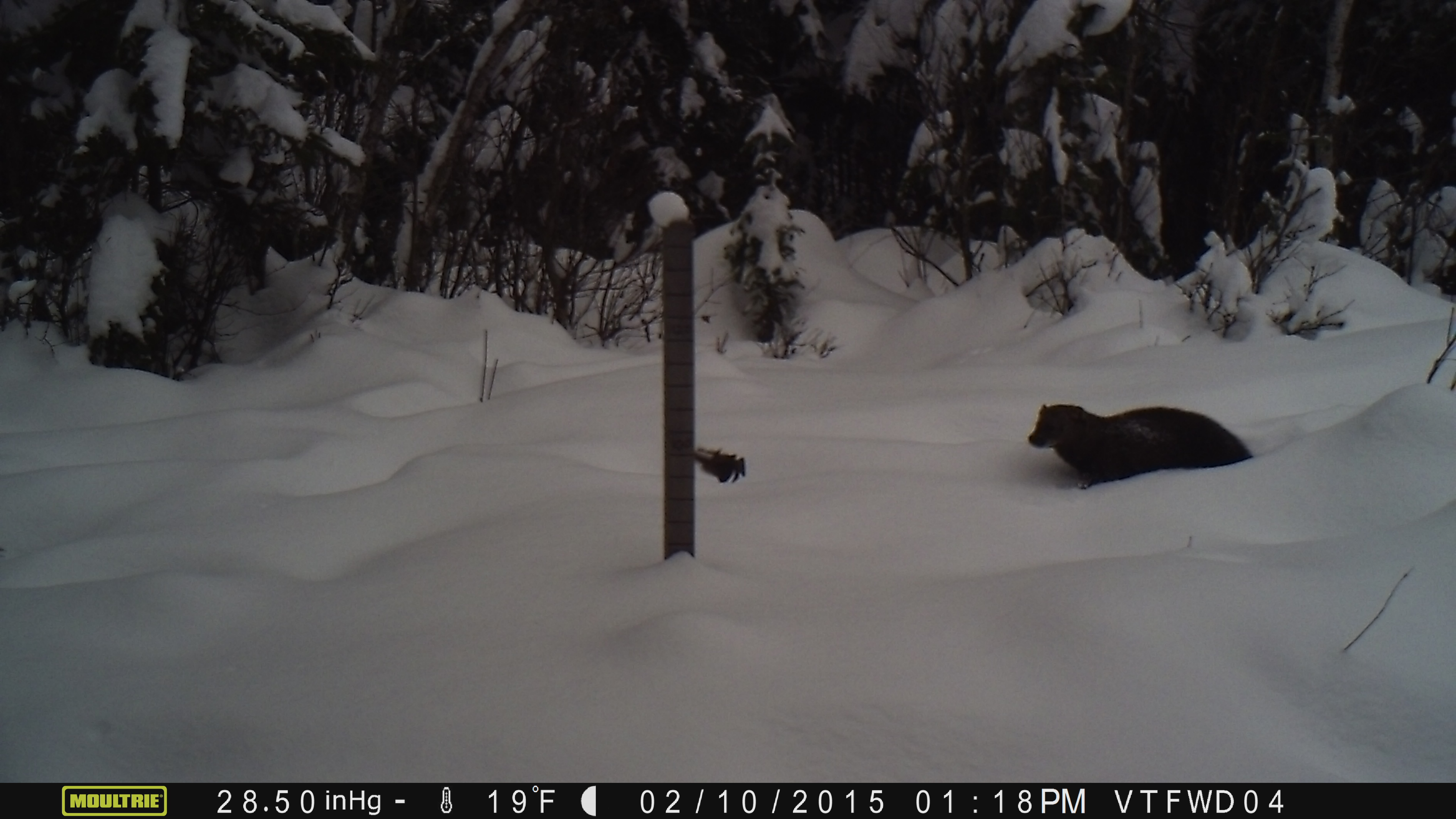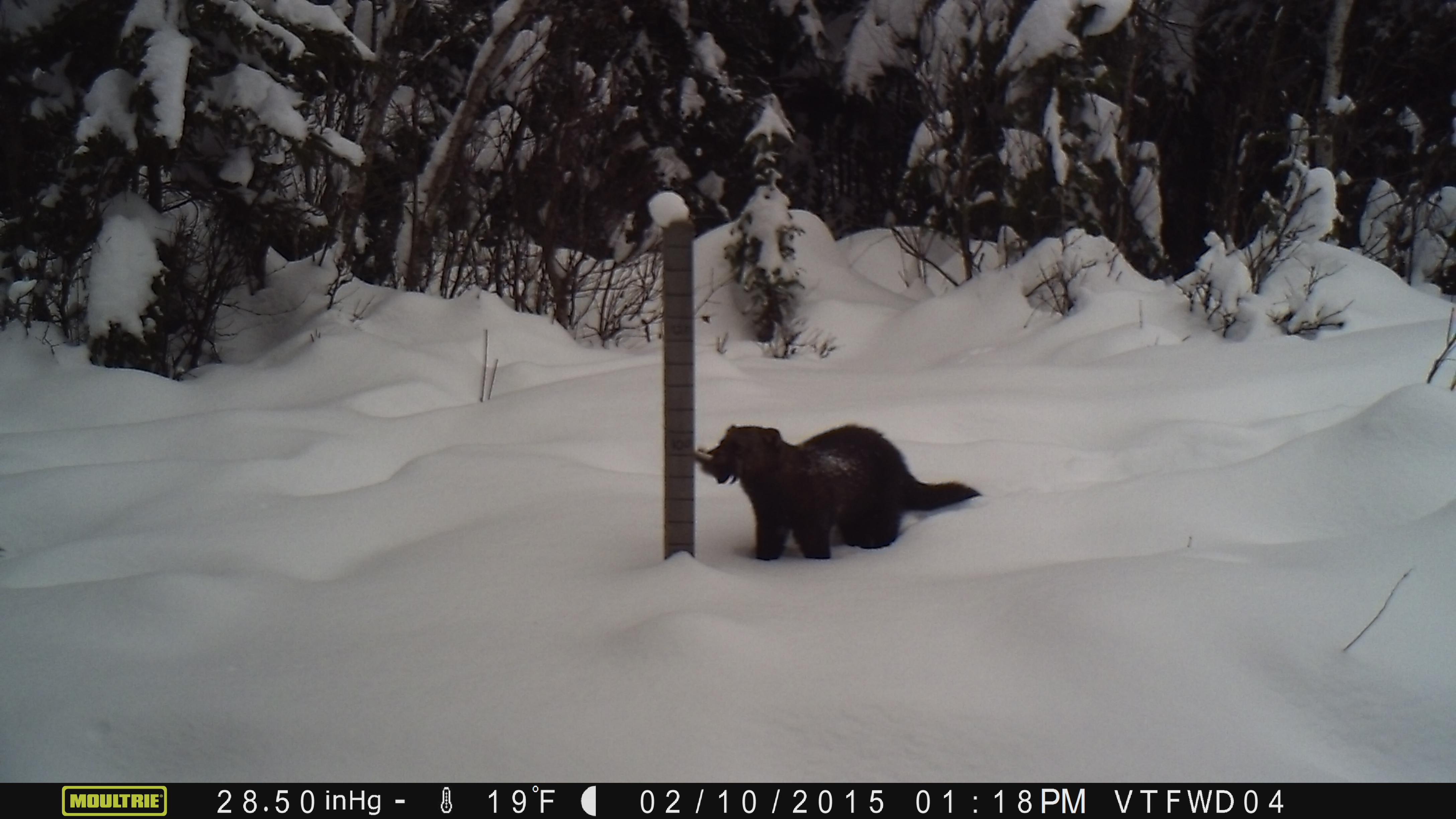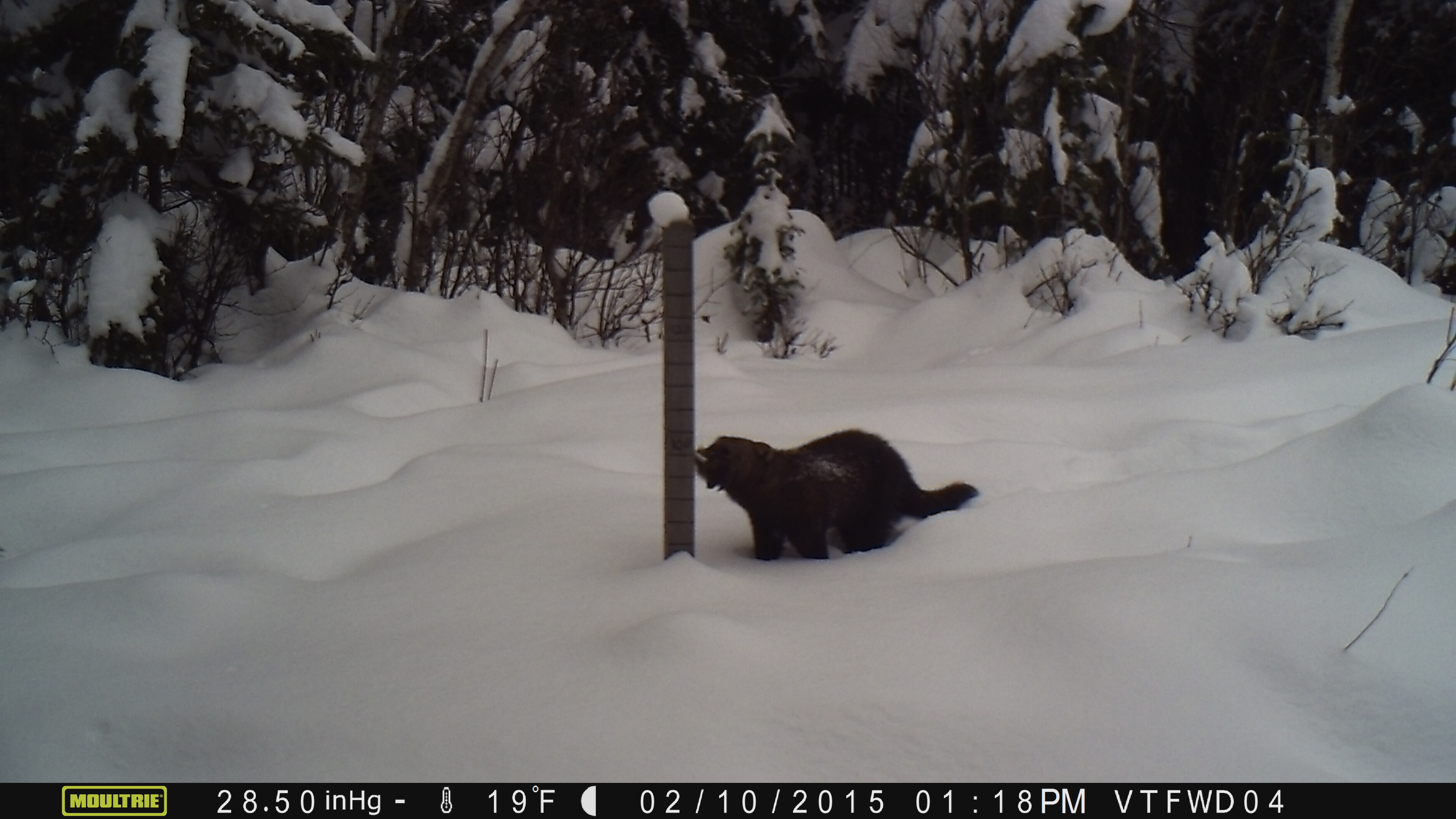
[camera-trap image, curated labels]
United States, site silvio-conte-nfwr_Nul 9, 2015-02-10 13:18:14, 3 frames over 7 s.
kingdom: Animalia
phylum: Chordata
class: Mammalia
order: Carnivora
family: Mustelidae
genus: Pekania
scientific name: Pekania pennanti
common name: fisher